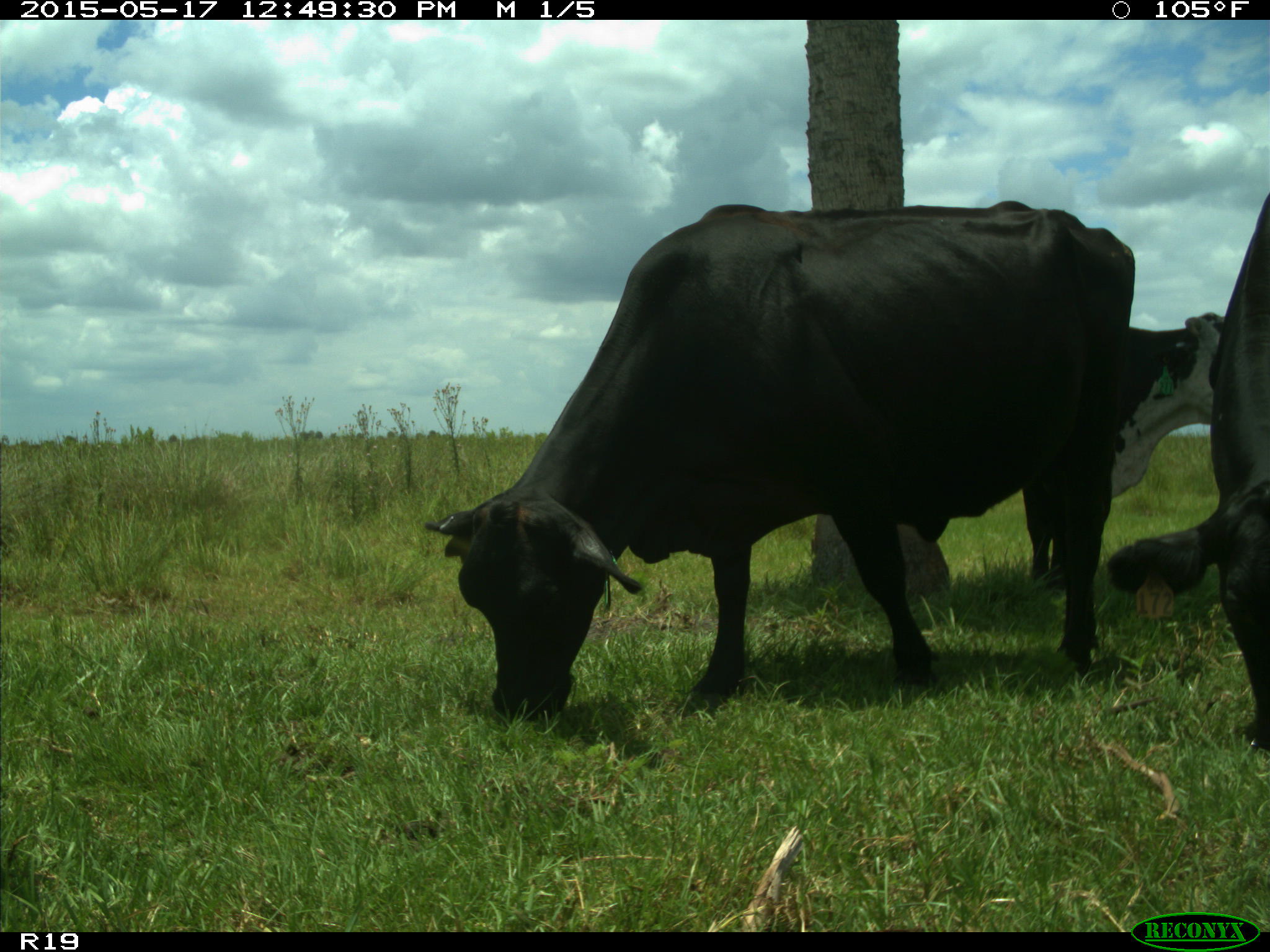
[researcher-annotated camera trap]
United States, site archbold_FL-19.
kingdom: Animalia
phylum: Chordata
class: Mammalia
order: Artiodactyla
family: Bovidae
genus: Bos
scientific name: Bos taurus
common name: domestic cow